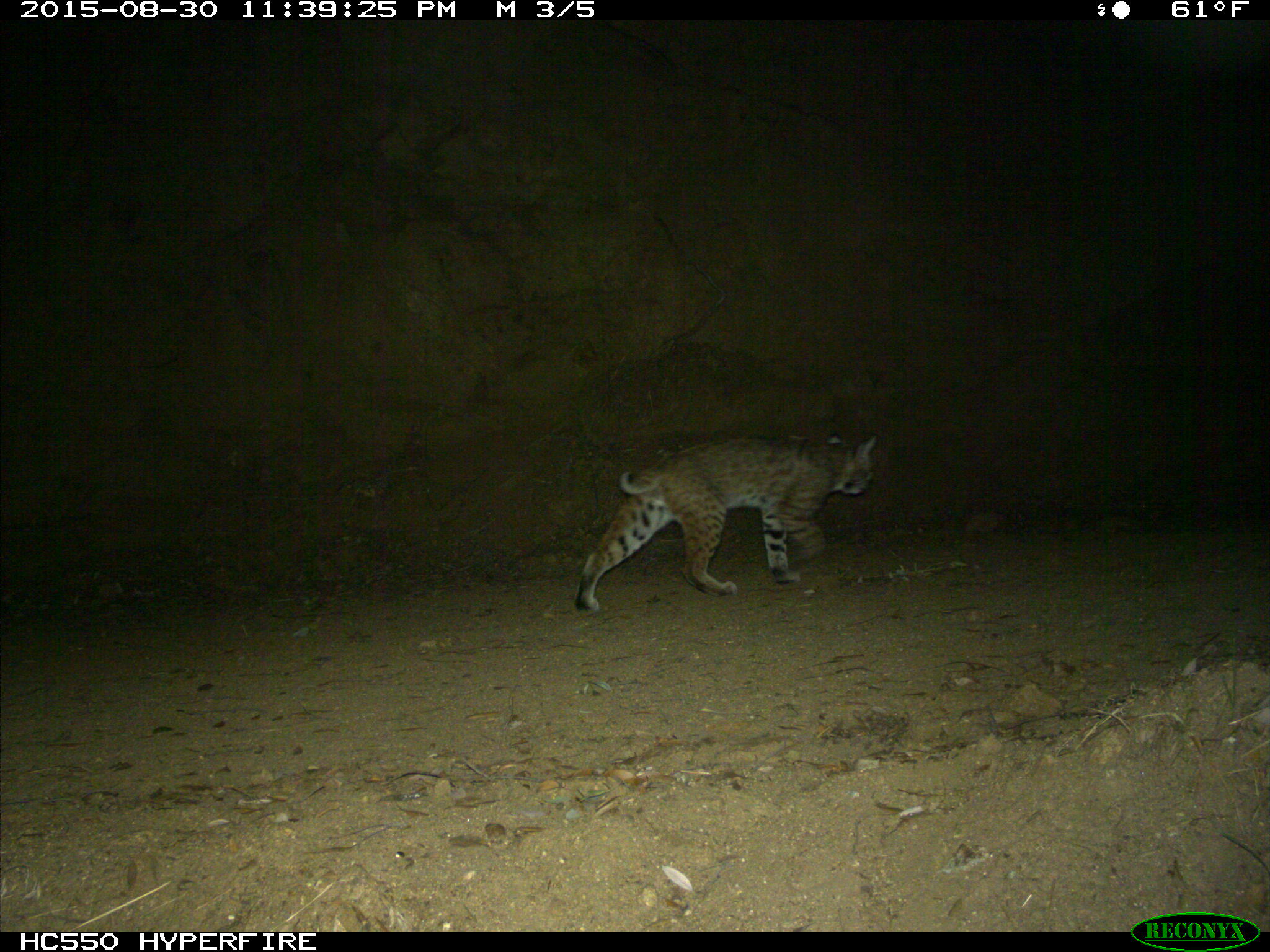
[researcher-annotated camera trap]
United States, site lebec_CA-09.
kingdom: Animalia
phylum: Chordata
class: Mammalia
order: Carnivora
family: Felidae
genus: Lynx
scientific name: Lynx rufus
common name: bobcat